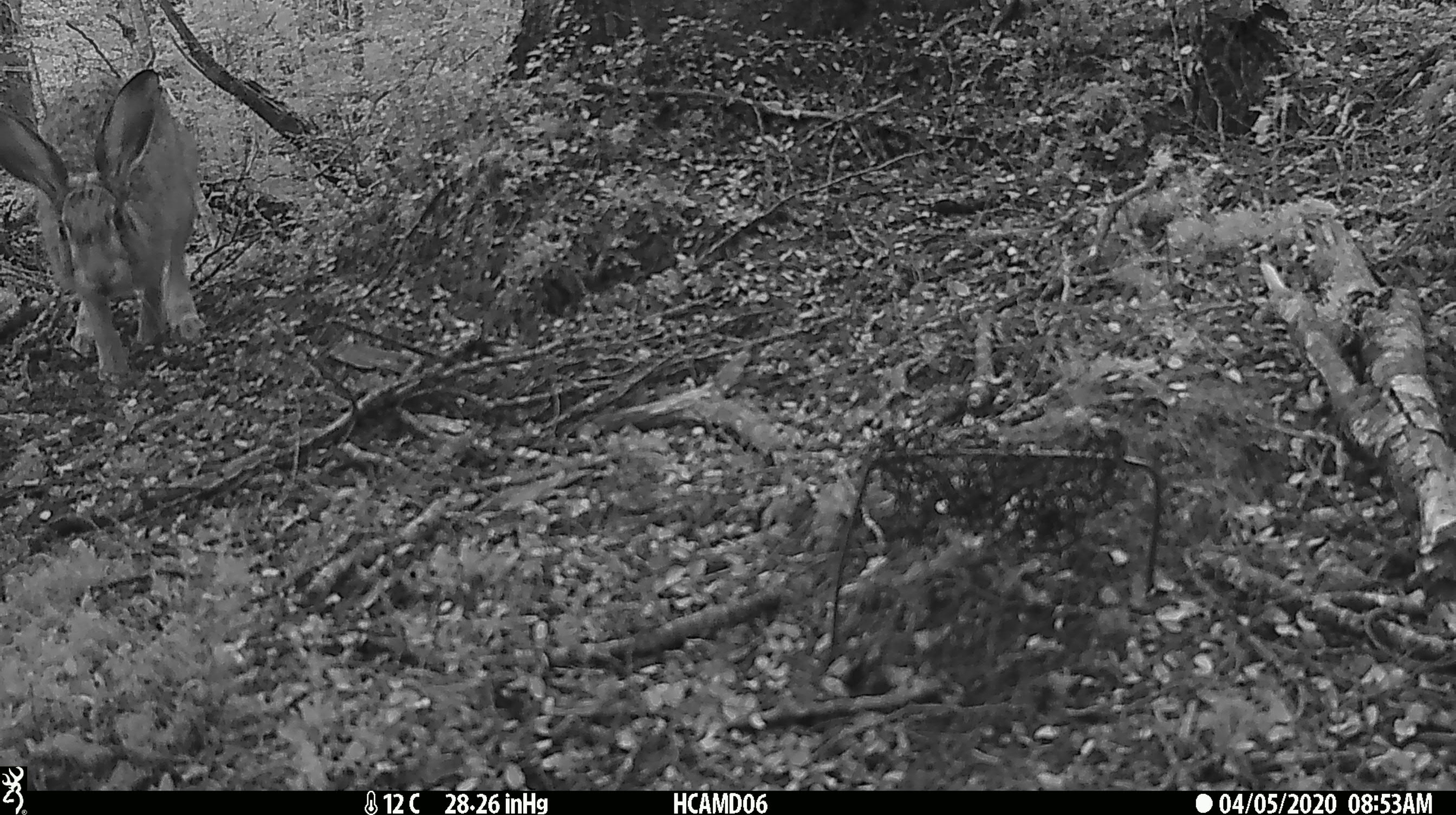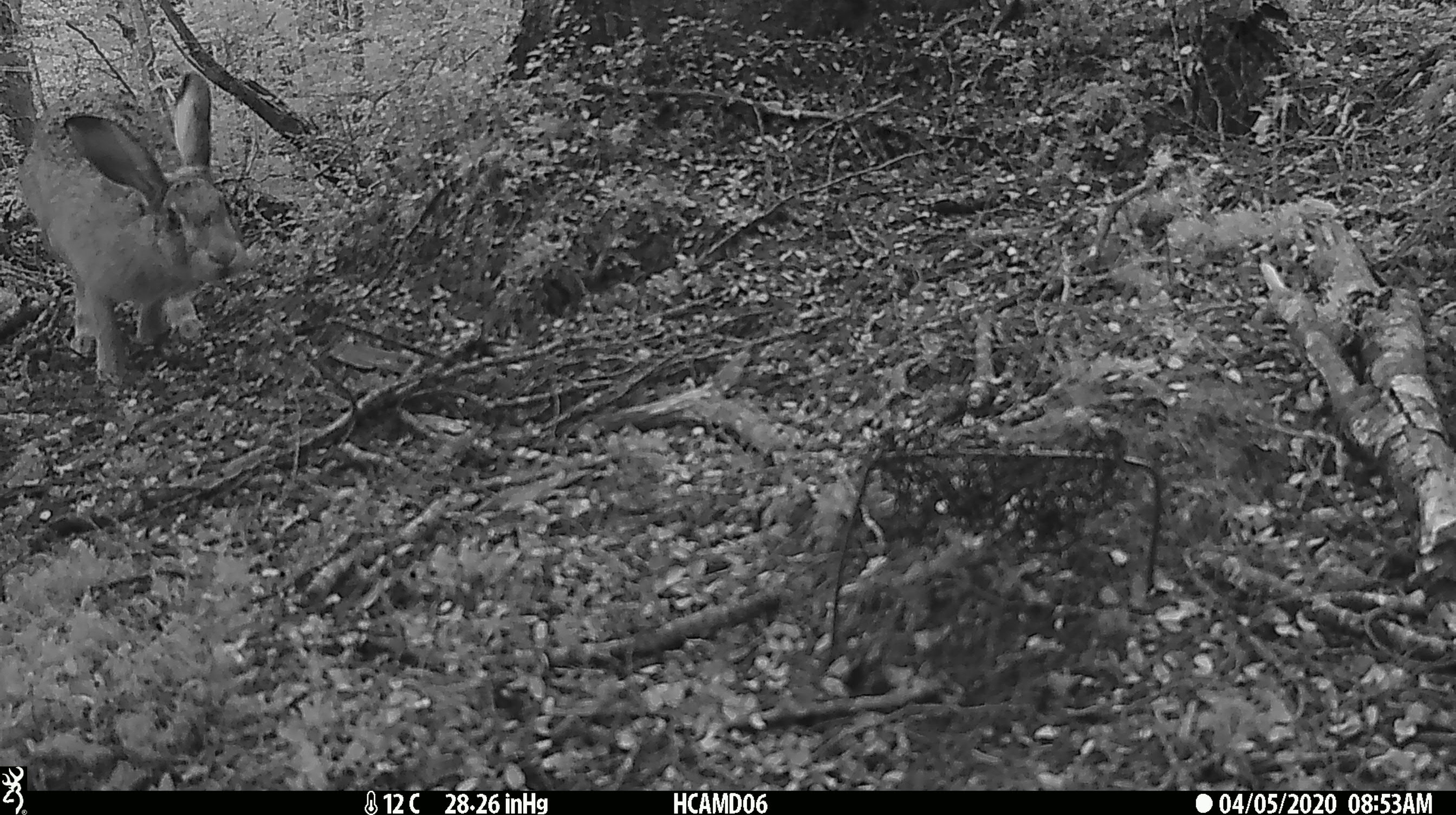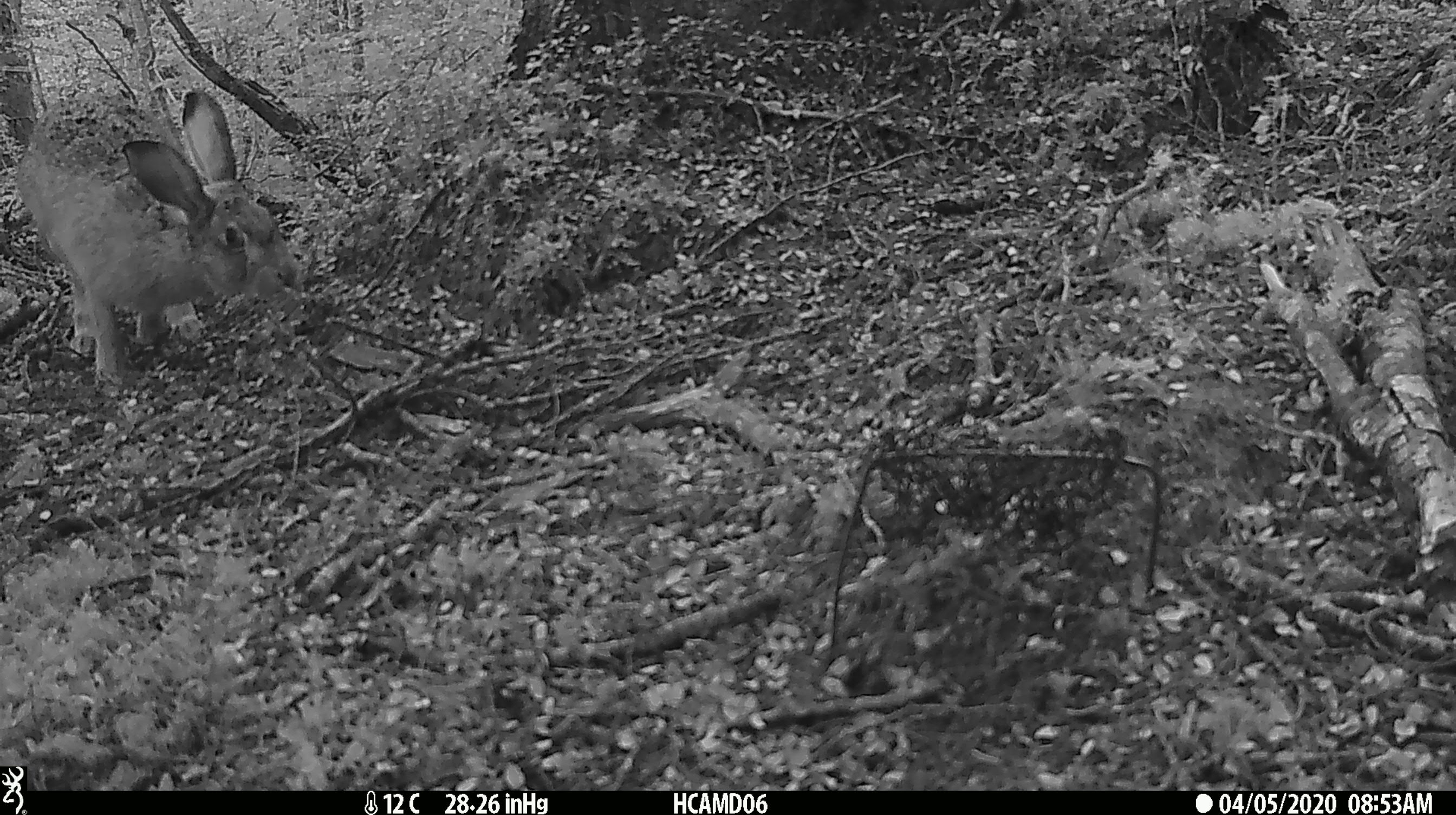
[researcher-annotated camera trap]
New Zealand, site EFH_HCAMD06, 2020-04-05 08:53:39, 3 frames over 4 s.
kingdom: Animalia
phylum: Chordata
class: Mammalia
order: Lagomorpha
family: Leporidae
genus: Lepus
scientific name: Lepus europaeus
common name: brown hare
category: hare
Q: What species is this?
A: Hare (brown hare) (Lepus europaeus).